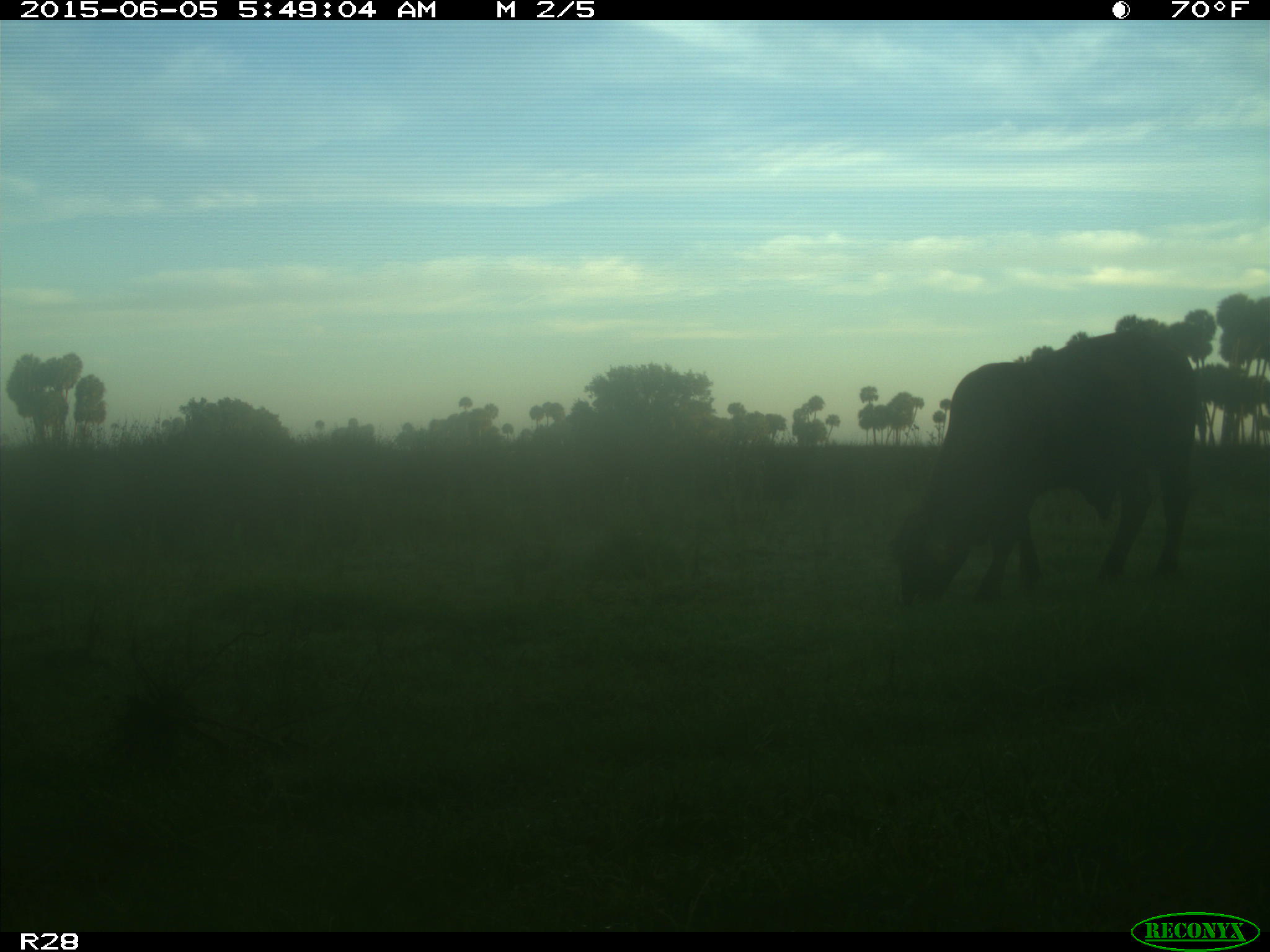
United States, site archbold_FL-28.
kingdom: Animalia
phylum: Chordata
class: Mammalia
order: Artiodactyla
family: Bovidae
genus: Bos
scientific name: Bos taurus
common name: domestic cow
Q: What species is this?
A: Bos taurus (domestic cow).